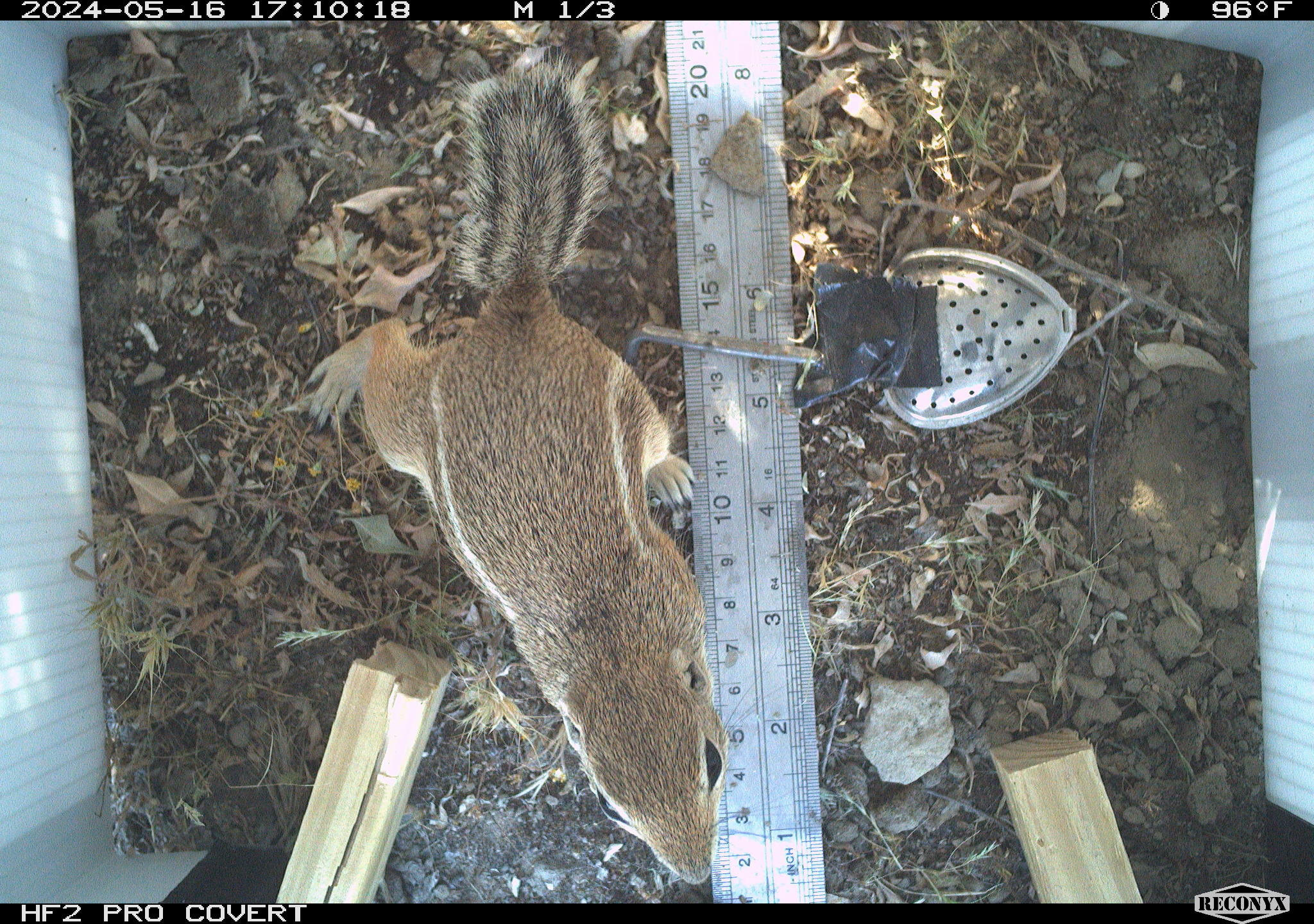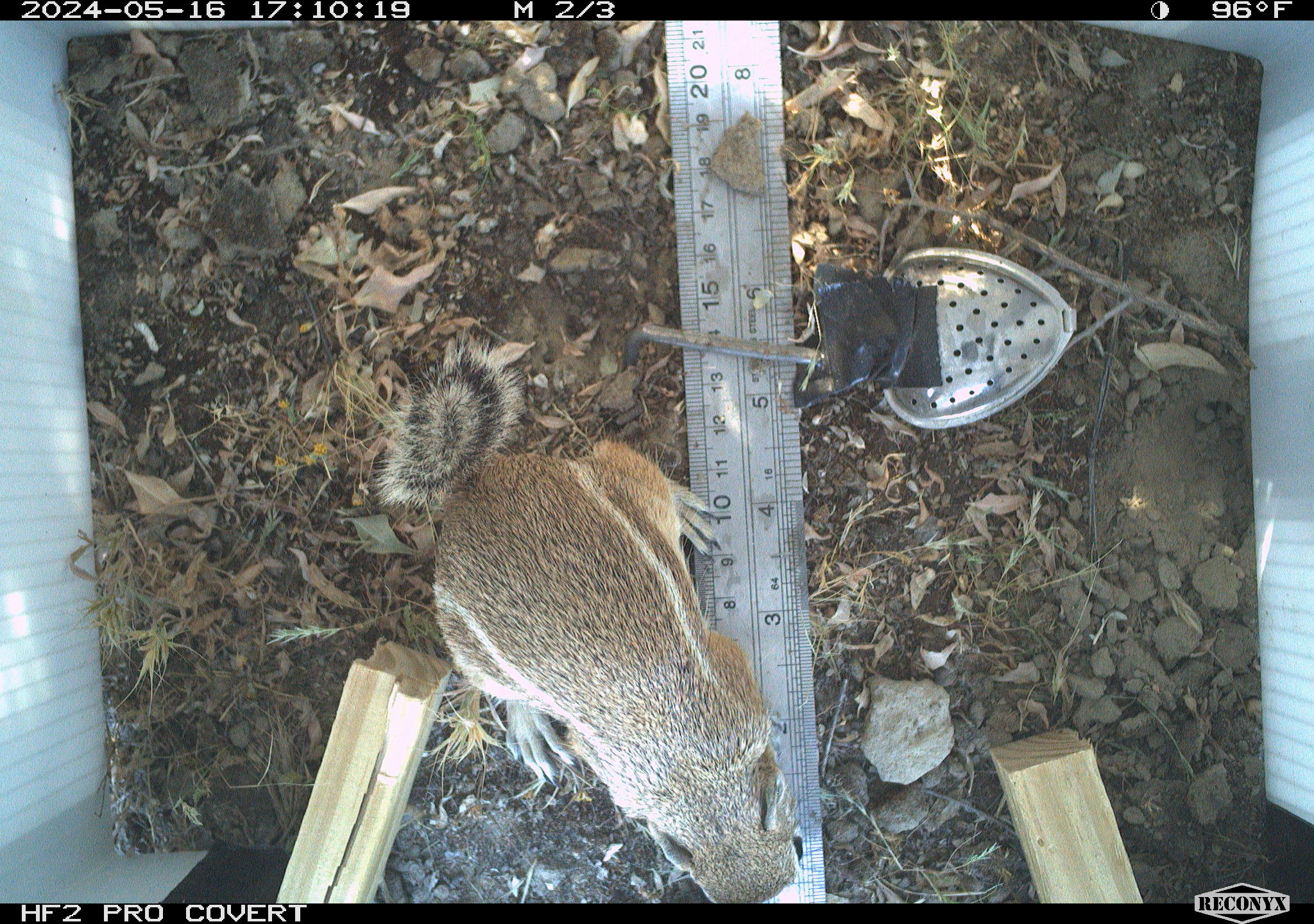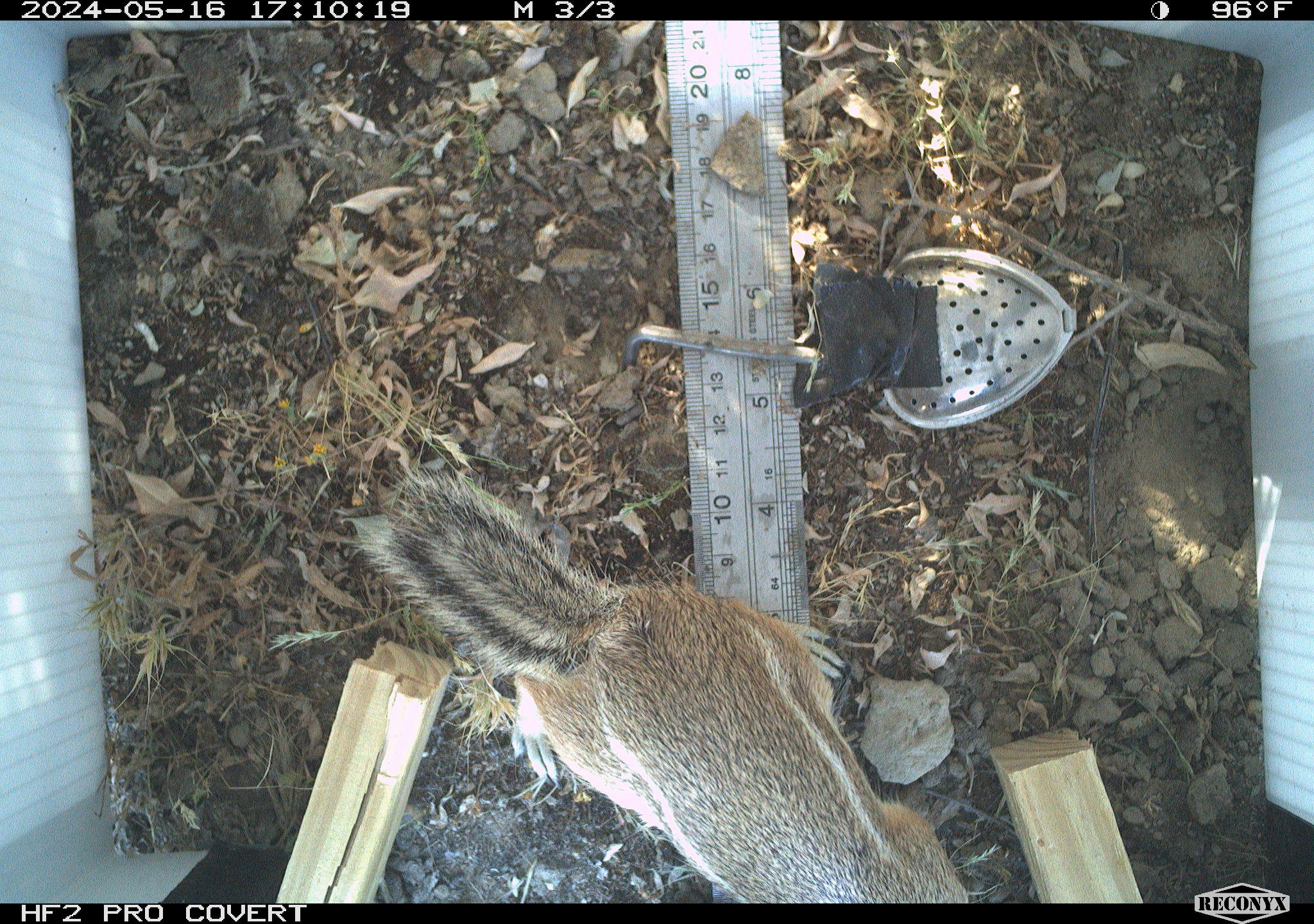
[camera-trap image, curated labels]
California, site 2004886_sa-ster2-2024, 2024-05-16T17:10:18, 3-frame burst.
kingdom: Animalia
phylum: Chordata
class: Mammalia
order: Rodentia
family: Sciuridae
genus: Ammospermophilus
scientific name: Ammospermophilus nelsoni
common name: nelson's antelope squirrel